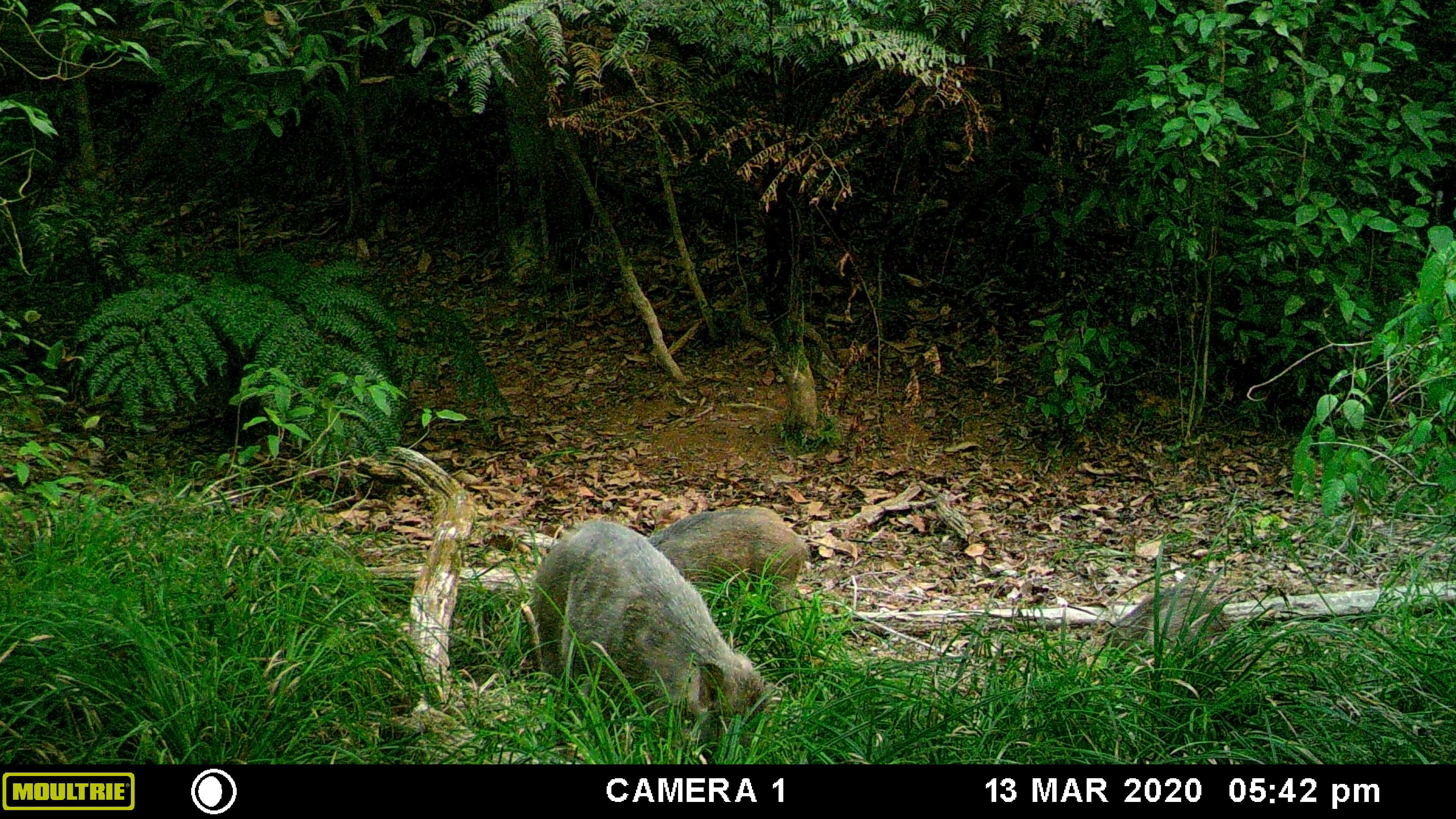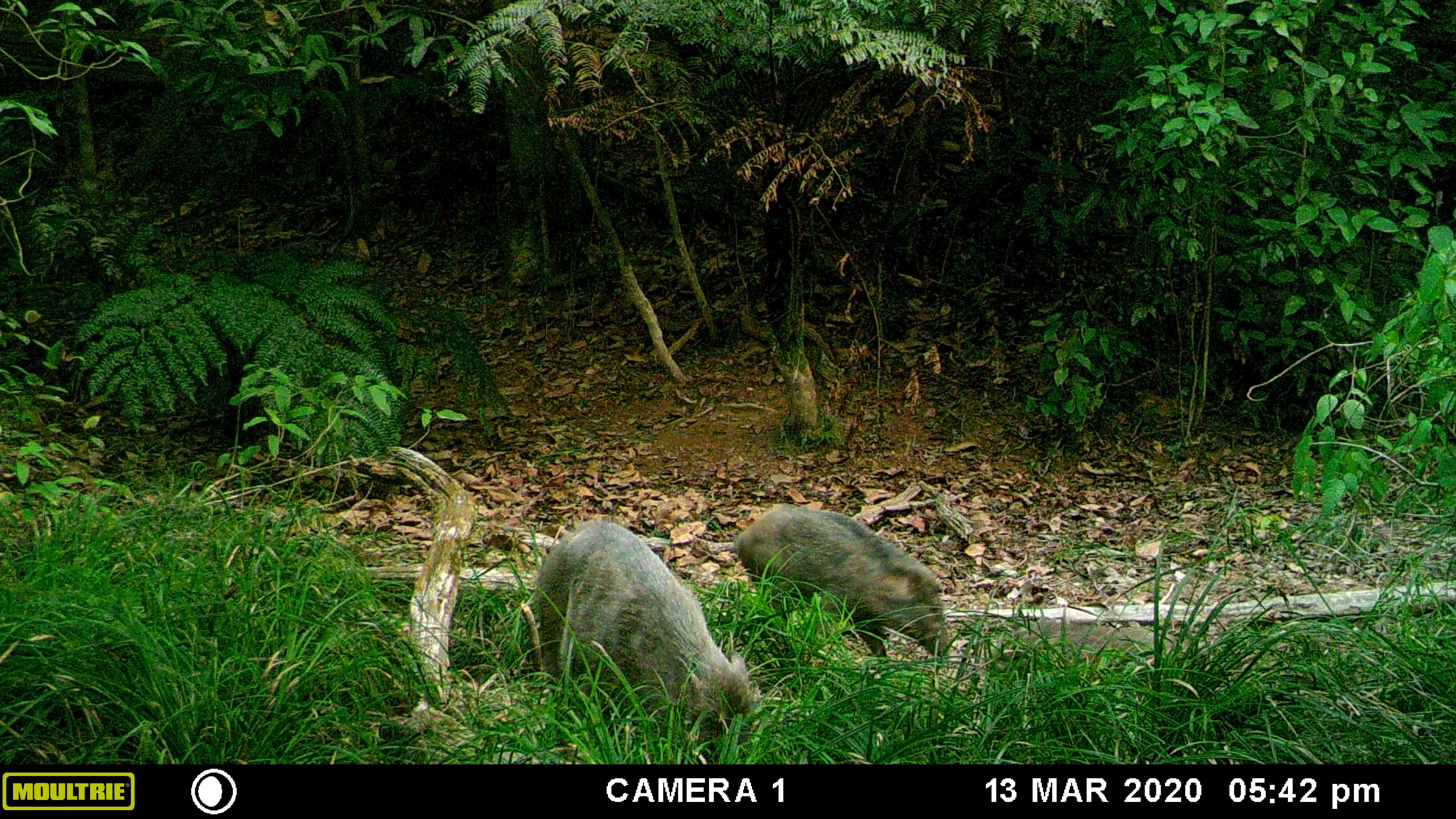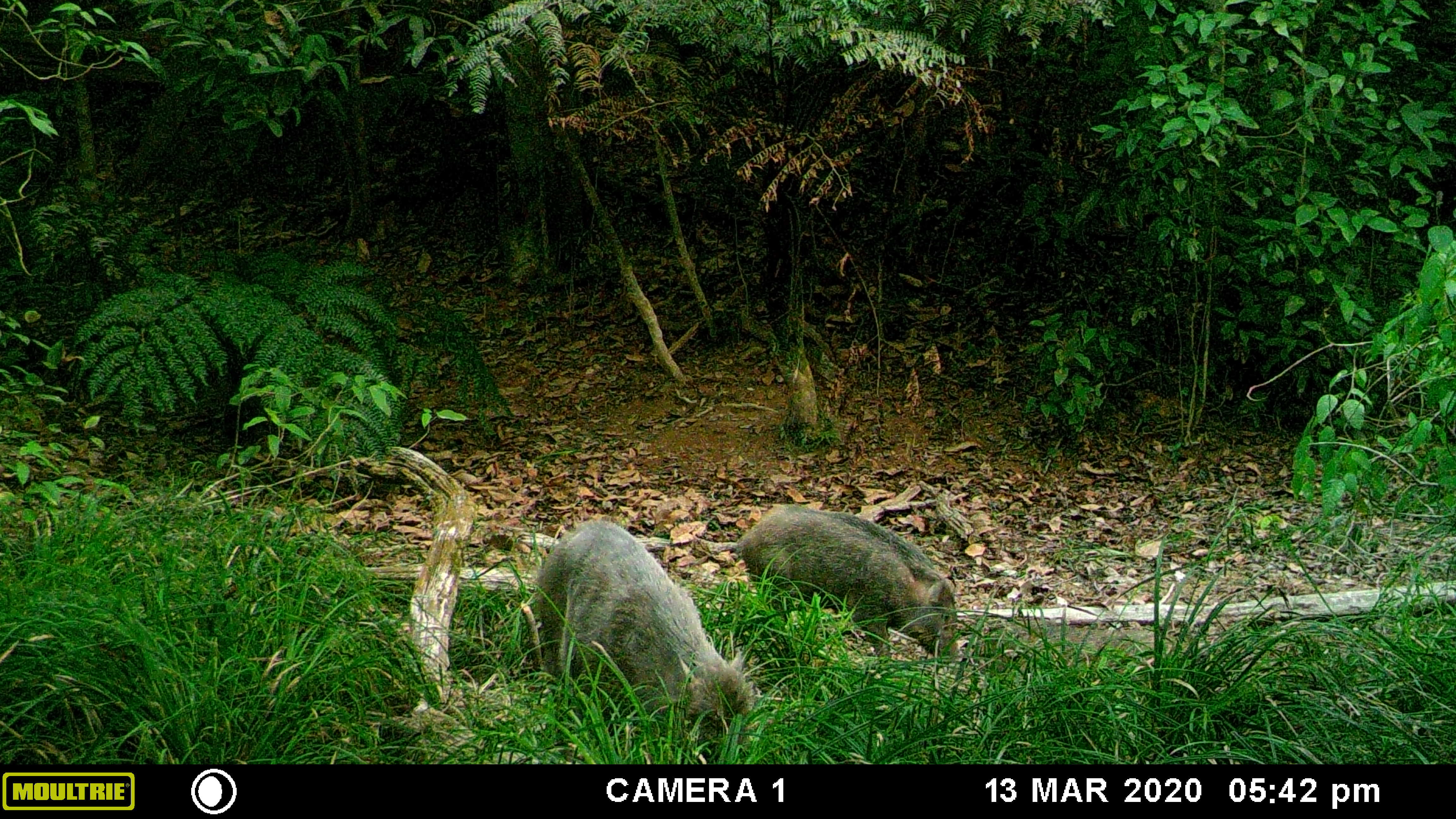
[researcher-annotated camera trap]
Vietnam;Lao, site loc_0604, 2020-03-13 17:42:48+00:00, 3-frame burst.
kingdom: Animalia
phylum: Chordata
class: Mammalia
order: Artiodactyla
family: Suidae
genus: Sus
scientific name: Sus scrofa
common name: eurasian wild pig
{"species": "eurasian wild pig (Sus scrofa)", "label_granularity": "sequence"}